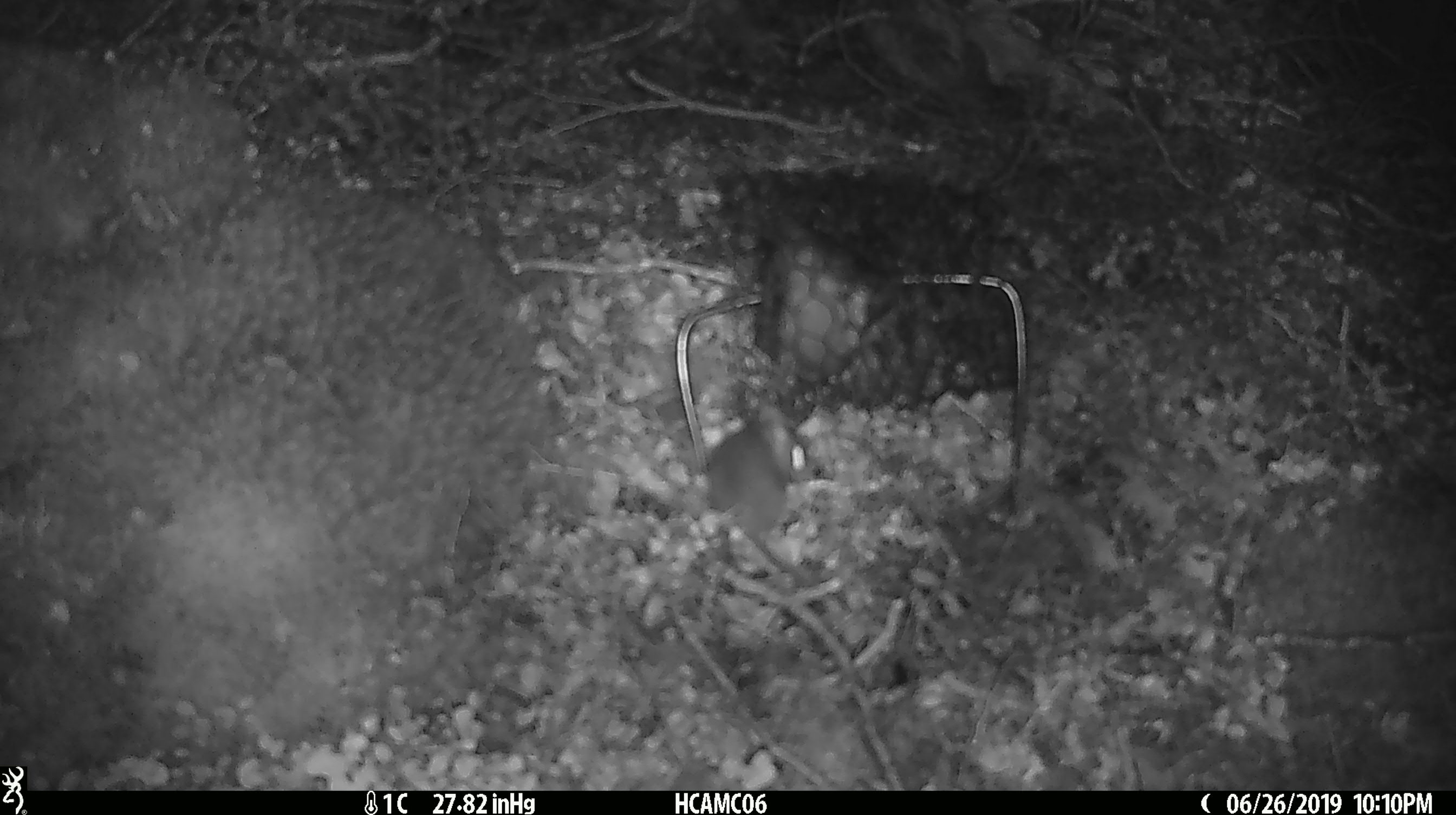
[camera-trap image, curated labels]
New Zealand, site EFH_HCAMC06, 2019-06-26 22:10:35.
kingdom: Animalia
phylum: Chordata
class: Mammalia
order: Rodentia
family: Muridae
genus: Mus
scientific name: Mus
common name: mouse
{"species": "mouse (Mus)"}